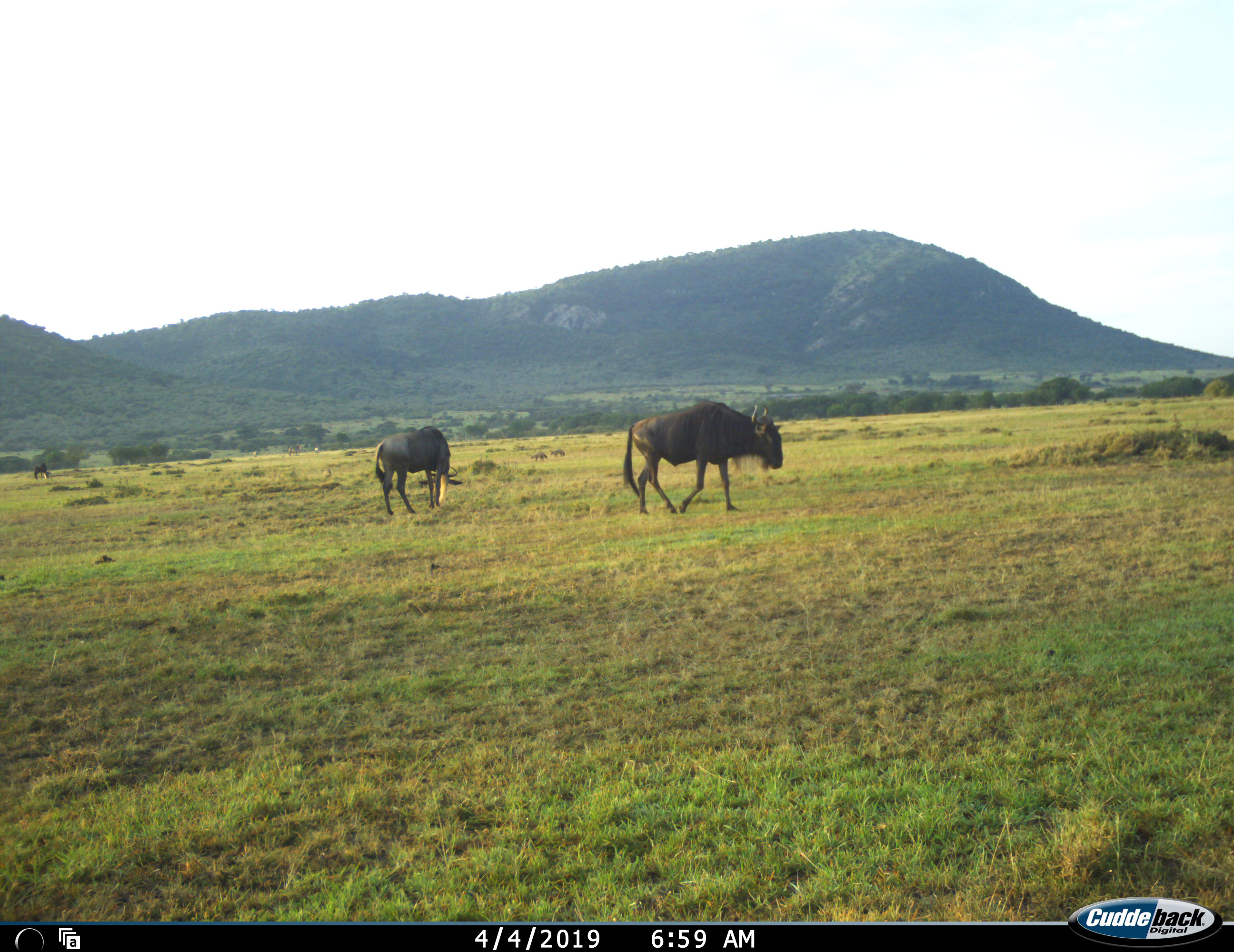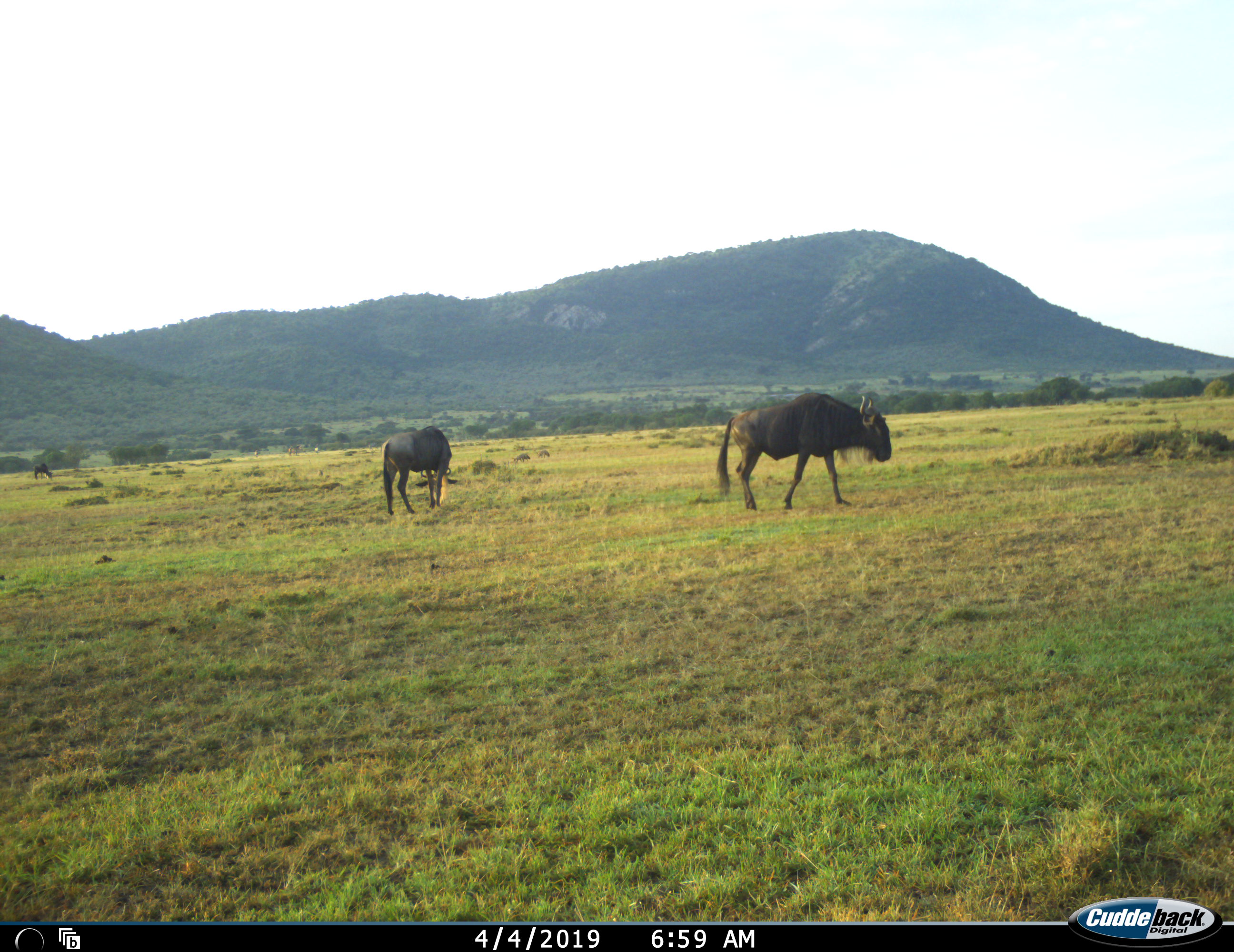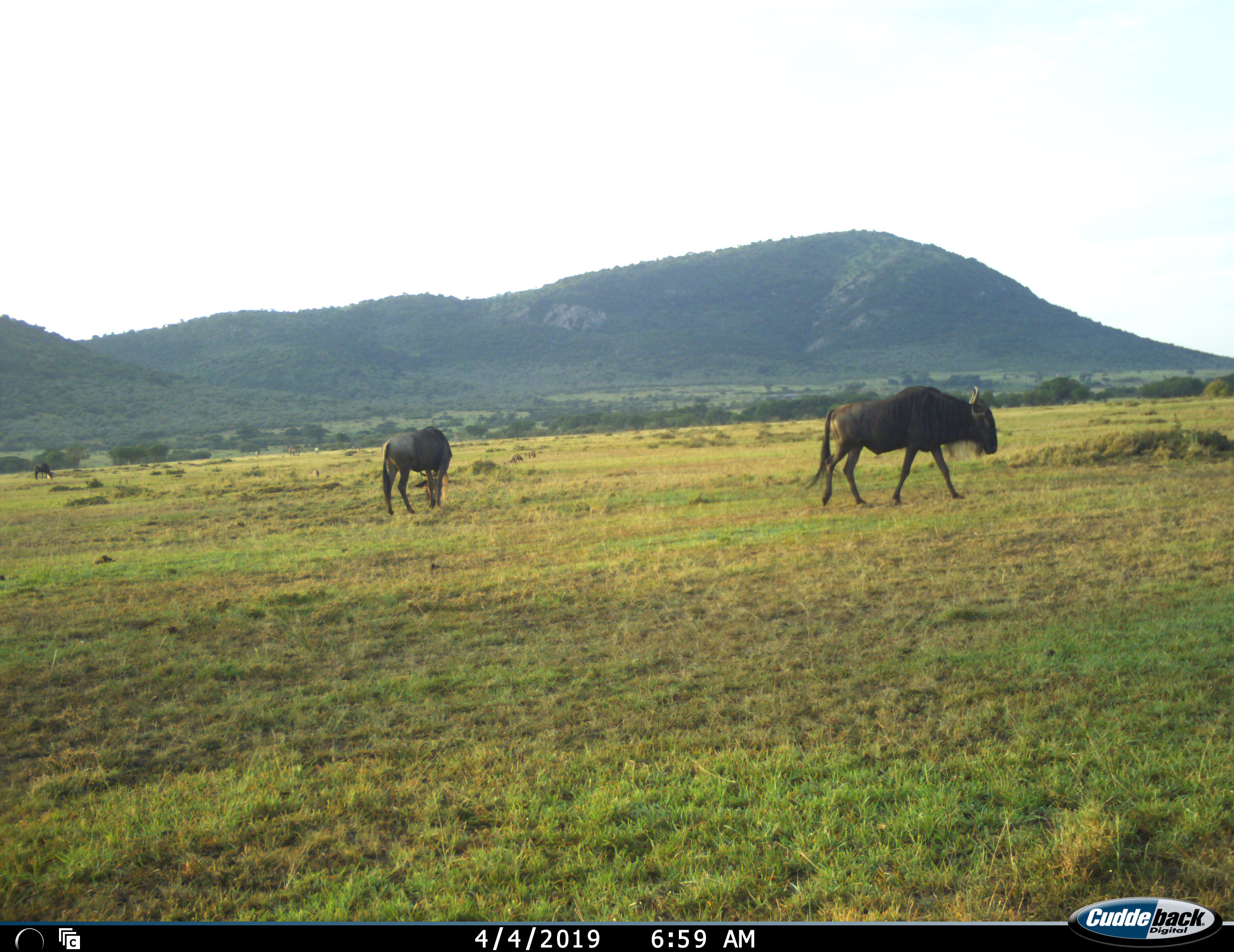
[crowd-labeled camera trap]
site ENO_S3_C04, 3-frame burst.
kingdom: Animalia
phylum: Chordata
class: Mammalia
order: Artiodactyla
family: Bovidae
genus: Connochaetes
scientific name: Connochaetes taurinus taurinus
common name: blue wildebeest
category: wildebeestblue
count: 3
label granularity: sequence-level